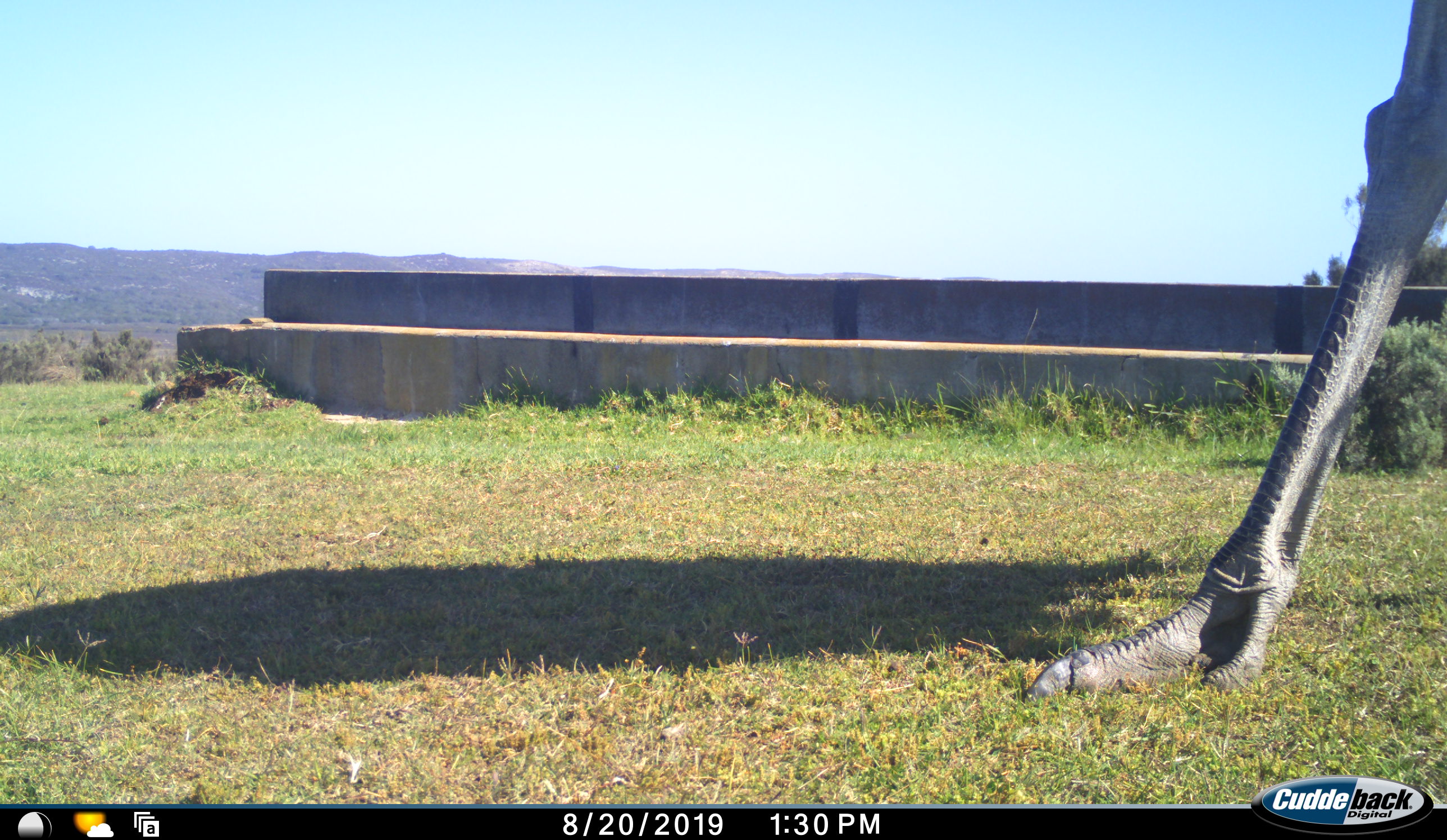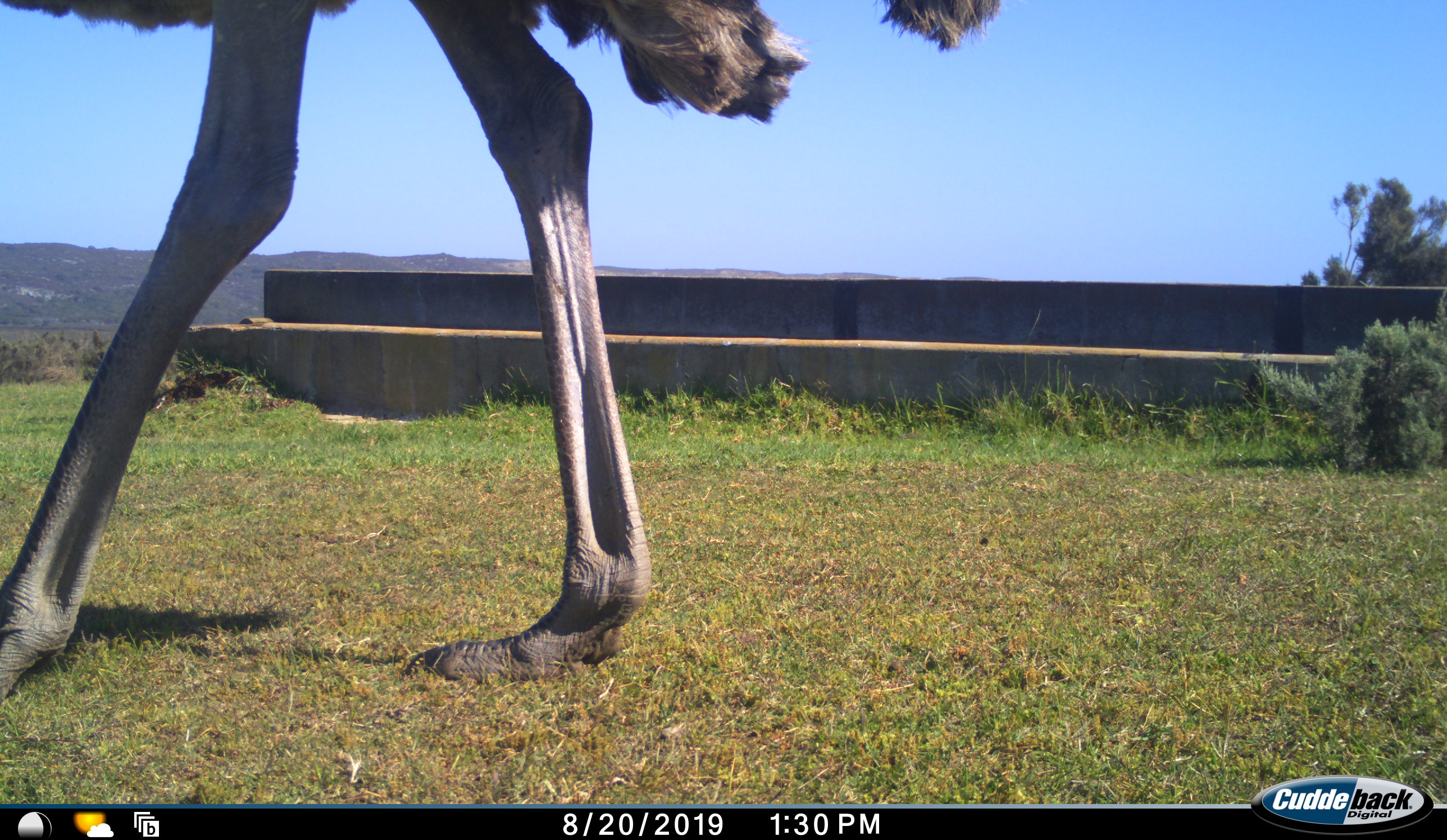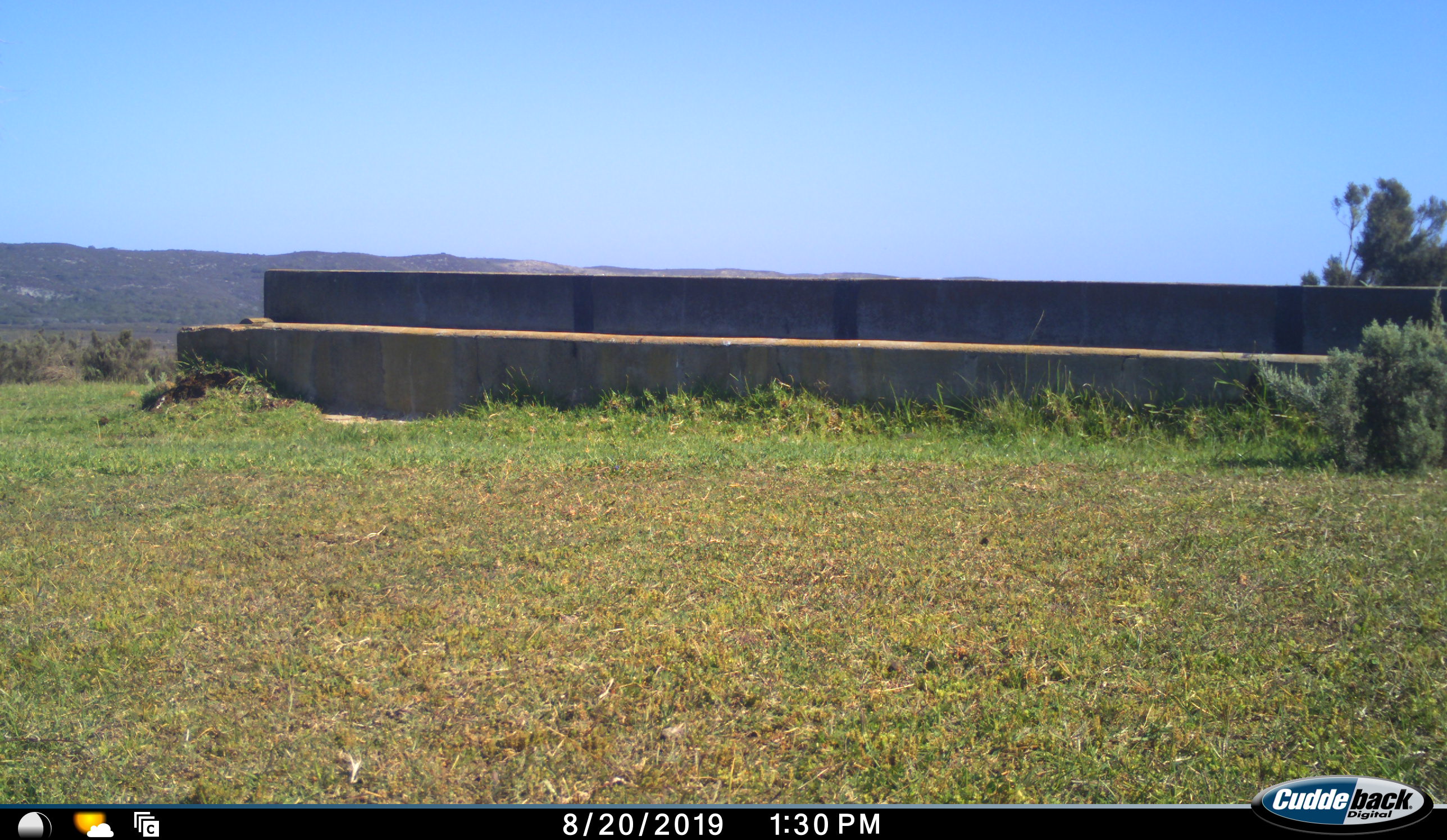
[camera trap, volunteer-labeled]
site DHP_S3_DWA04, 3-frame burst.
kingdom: Animalia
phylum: Chordata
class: Aves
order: Struthioniformes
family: Struthionidae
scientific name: Struthionidae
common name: ostrich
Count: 1.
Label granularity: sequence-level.